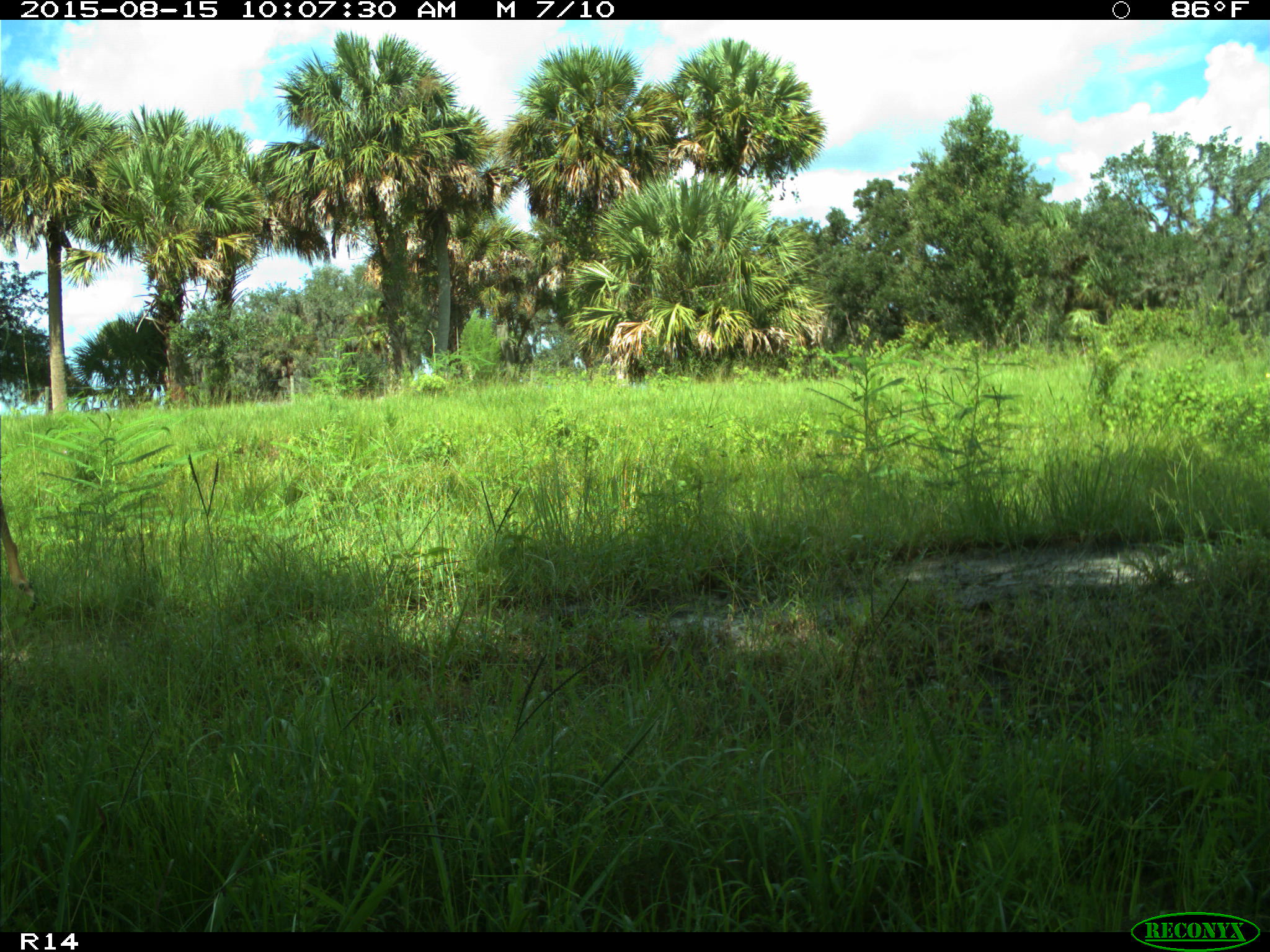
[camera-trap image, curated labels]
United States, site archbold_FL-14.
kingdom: Animalia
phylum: Chordata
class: Mammalia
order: Artiodactyla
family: Cervidae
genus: Odocoileus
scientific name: Odocoileus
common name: deer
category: unidentified deer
Unidentified deer (deer) (Odocoileus).